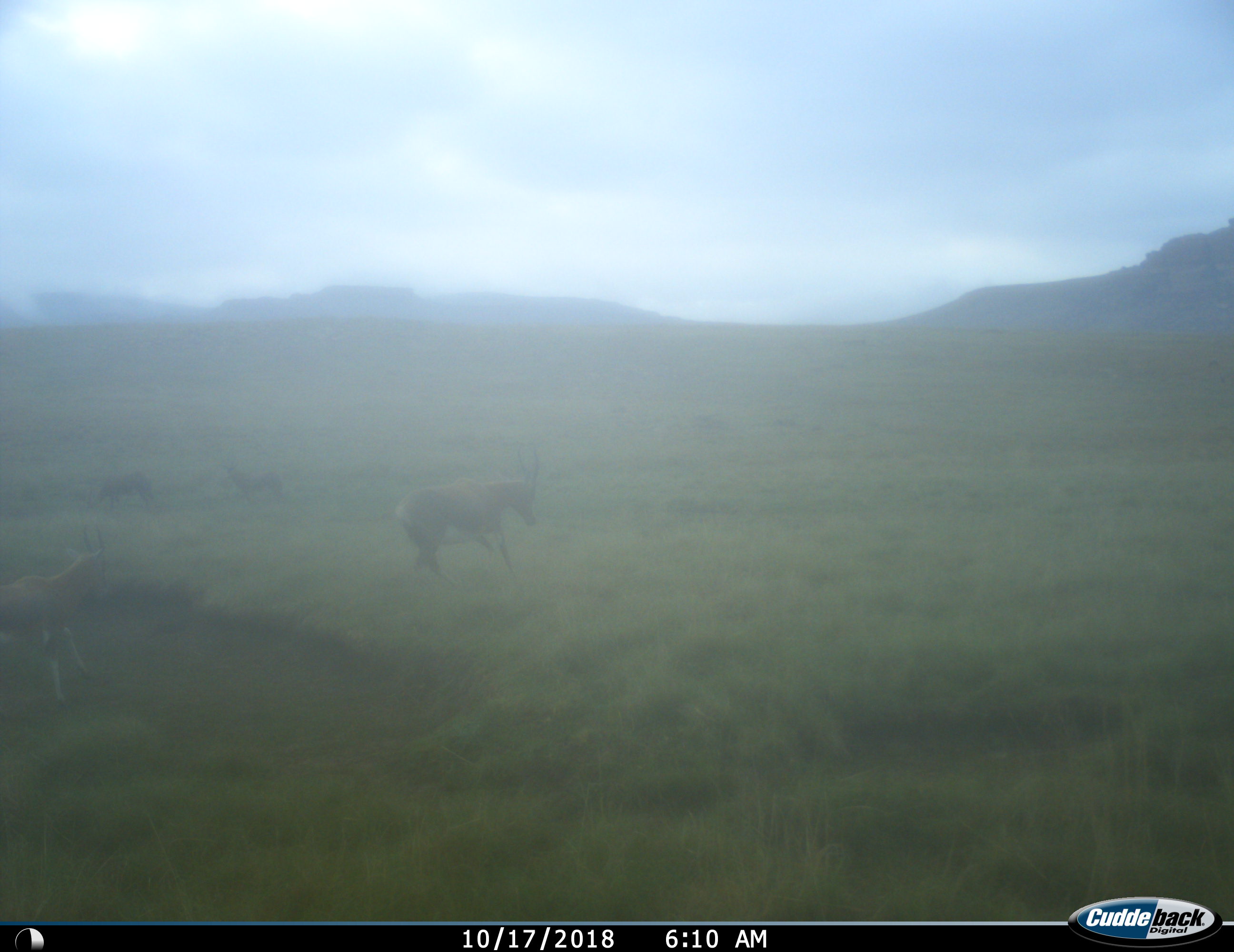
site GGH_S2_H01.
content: unidentified animal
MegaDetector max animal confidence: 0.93